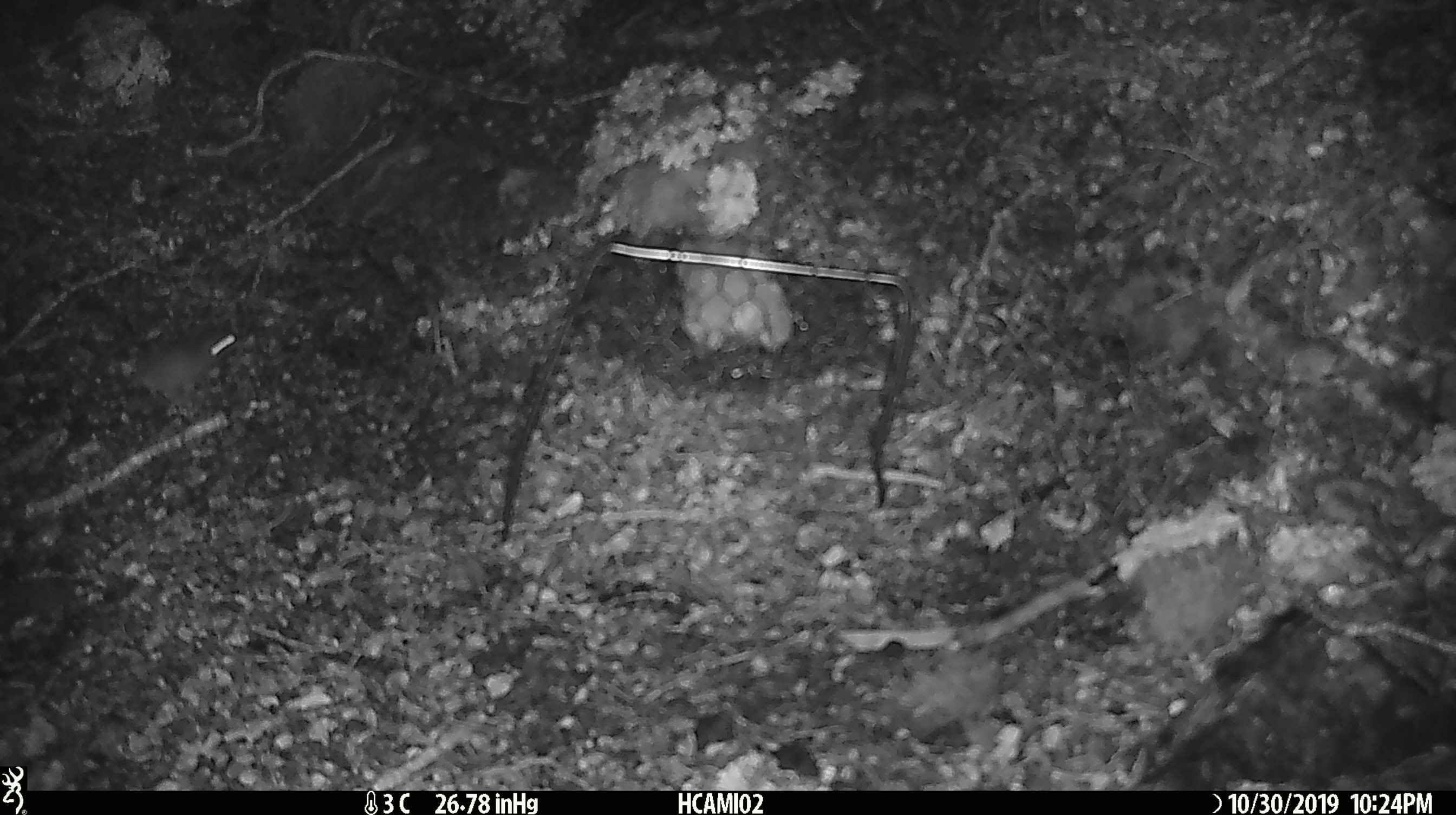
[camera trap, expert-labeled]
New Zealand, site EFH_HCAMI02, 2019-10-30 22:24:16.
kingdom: Animalia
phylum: Chordata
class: Mammalia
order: Rodentia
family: Muridae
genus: Mus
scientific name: Mus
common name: mouse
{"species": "mouse (Mus)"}